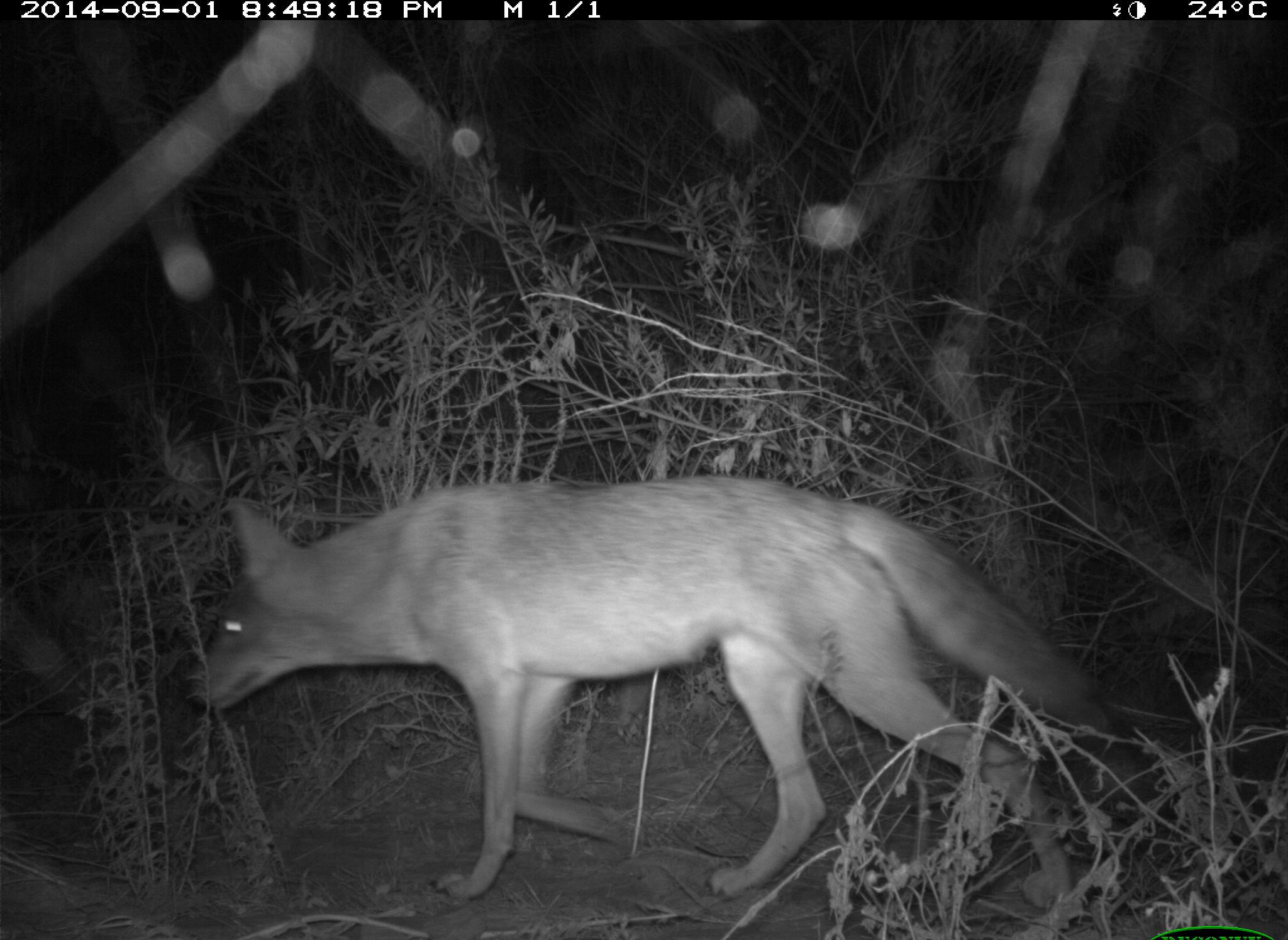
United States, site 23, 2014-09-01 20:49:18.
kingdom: Animalia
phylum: Chordata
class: Mammalia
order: Carnivora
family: Canidae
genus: Canis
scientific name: Canis latrans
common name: coyote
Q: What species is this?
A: Coyote (Canis latrans).